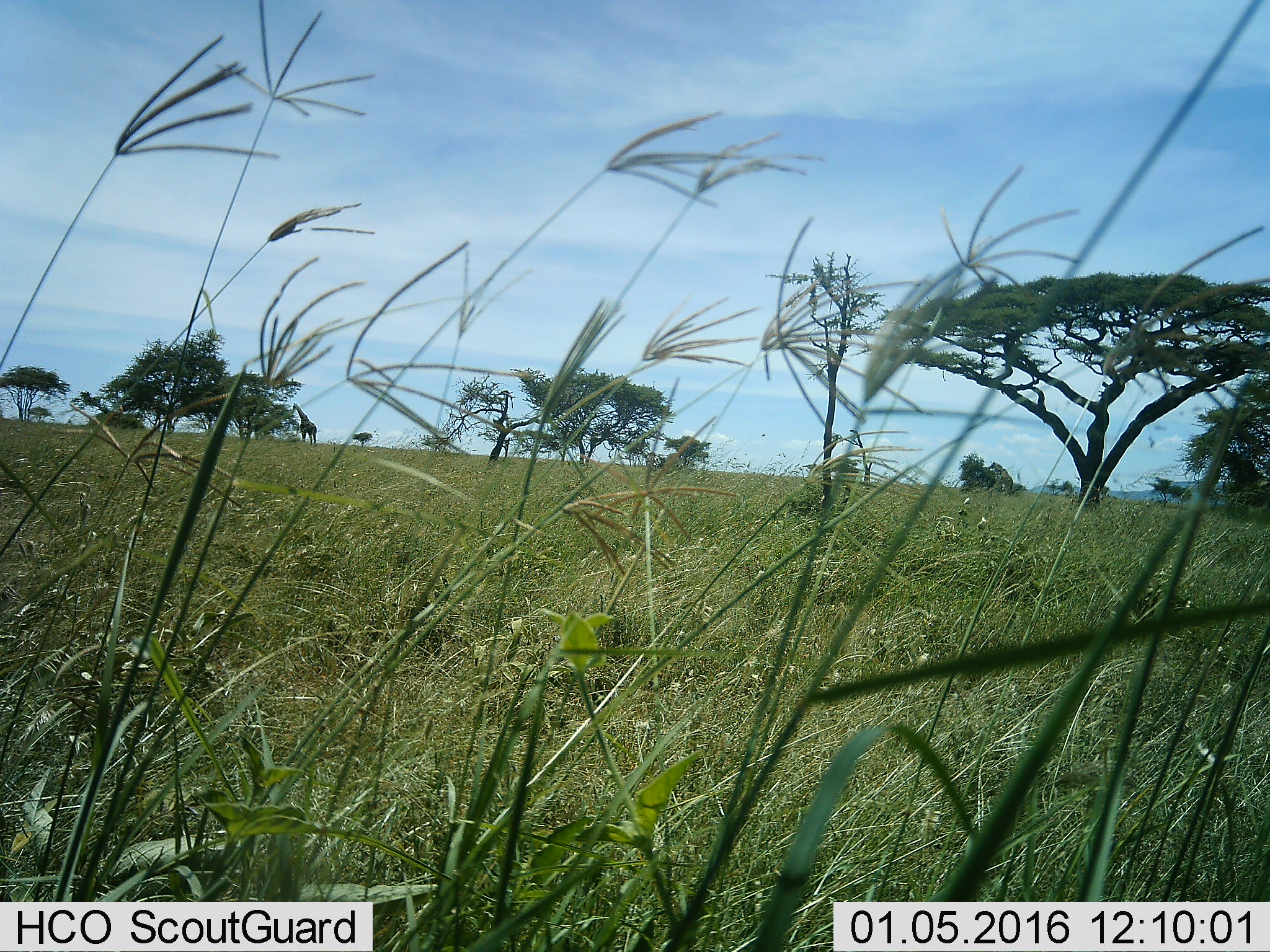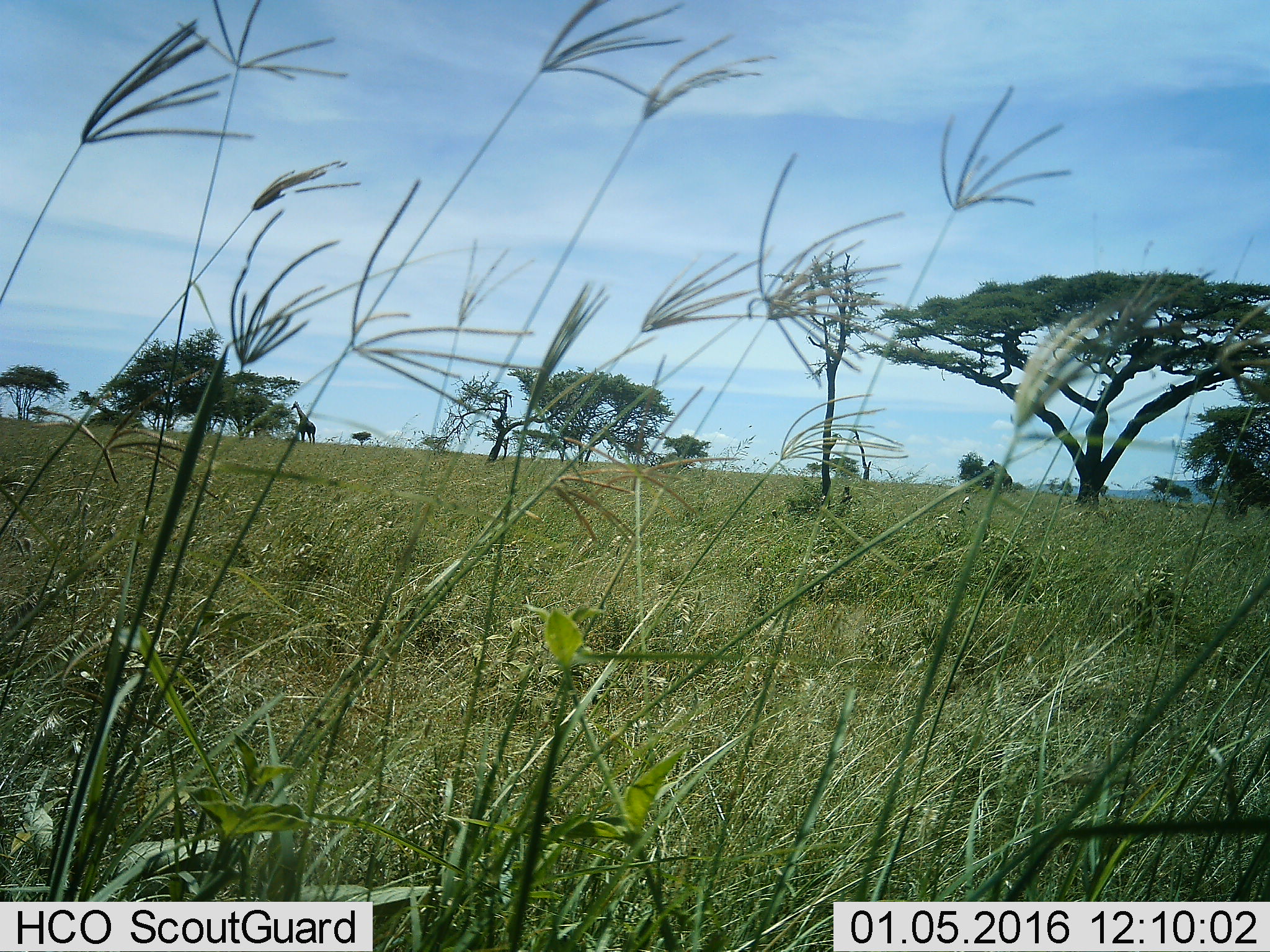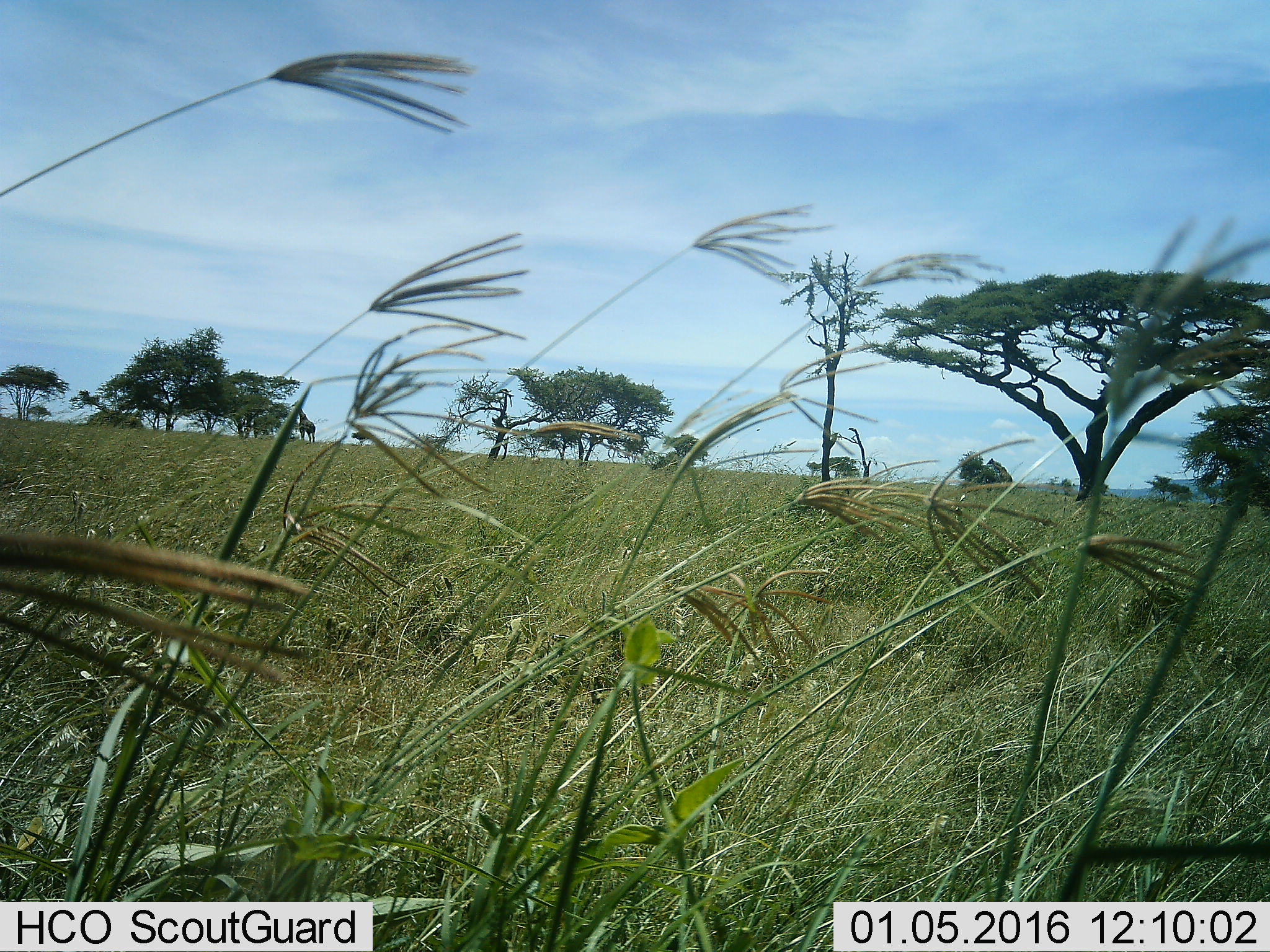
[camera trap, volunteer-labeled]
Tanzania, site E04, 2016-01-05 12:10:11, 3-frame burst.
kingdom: Animalia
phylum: Chordata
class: Mammalia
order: Artiodactyla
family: Giraffidae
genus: Giraffa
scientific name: Giraffa camelopardalis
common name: giraffe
Giraffe (Giraffa camelopardalis), count 1. Behavior (volunteer vote fractions): standing 40%, resting 0%, moving 0%, interacting 0%. Young present (vote fraction): 0%. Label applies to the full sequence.